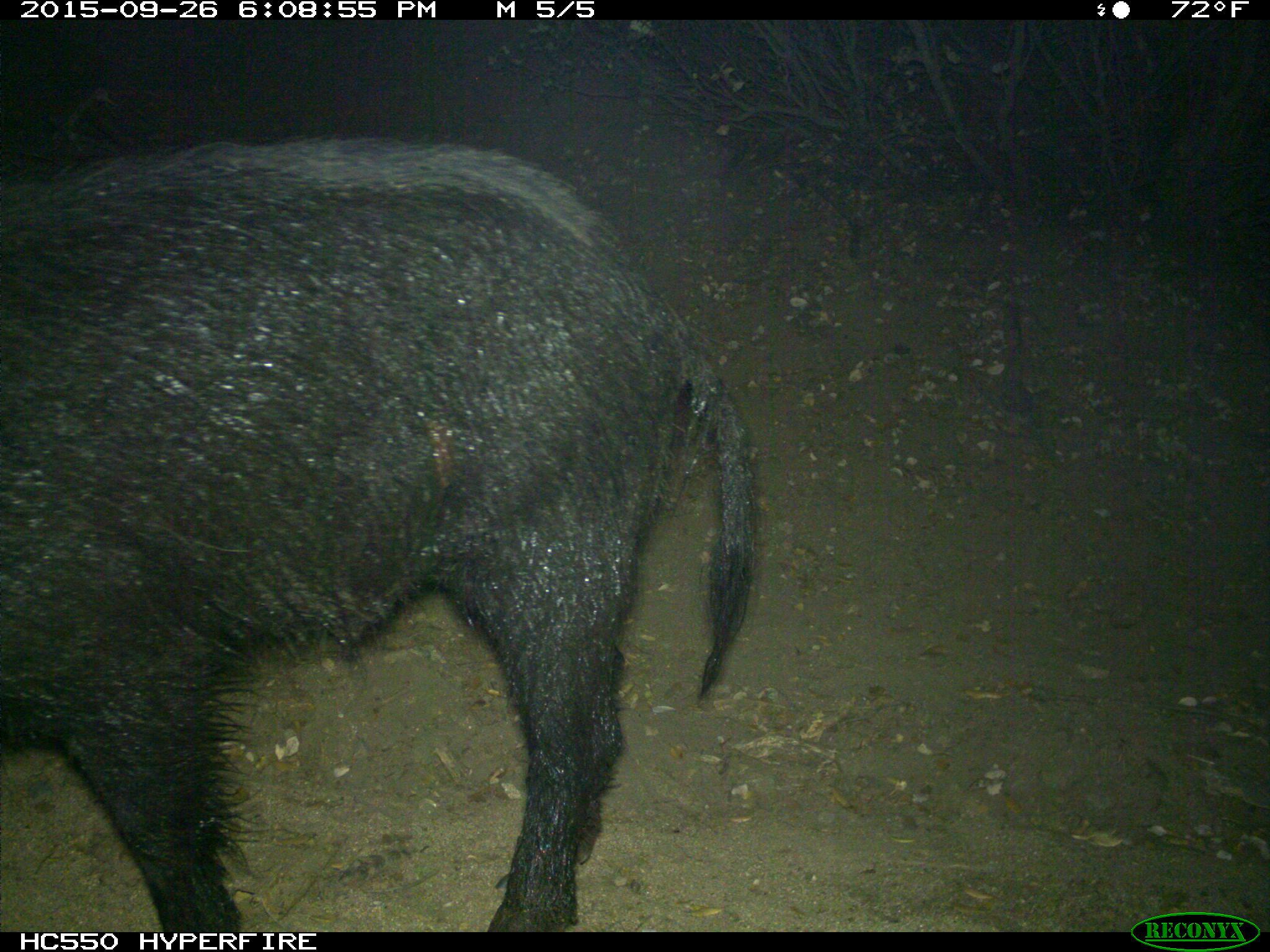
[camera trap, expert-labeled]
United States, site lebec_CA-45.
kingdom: Animalia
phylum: Chordata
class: Mammalia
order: Artiodactyla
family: Suidae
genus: Sus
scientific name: Sus scrofa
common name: wild boar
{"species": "Sus scrofa (wild boar)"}